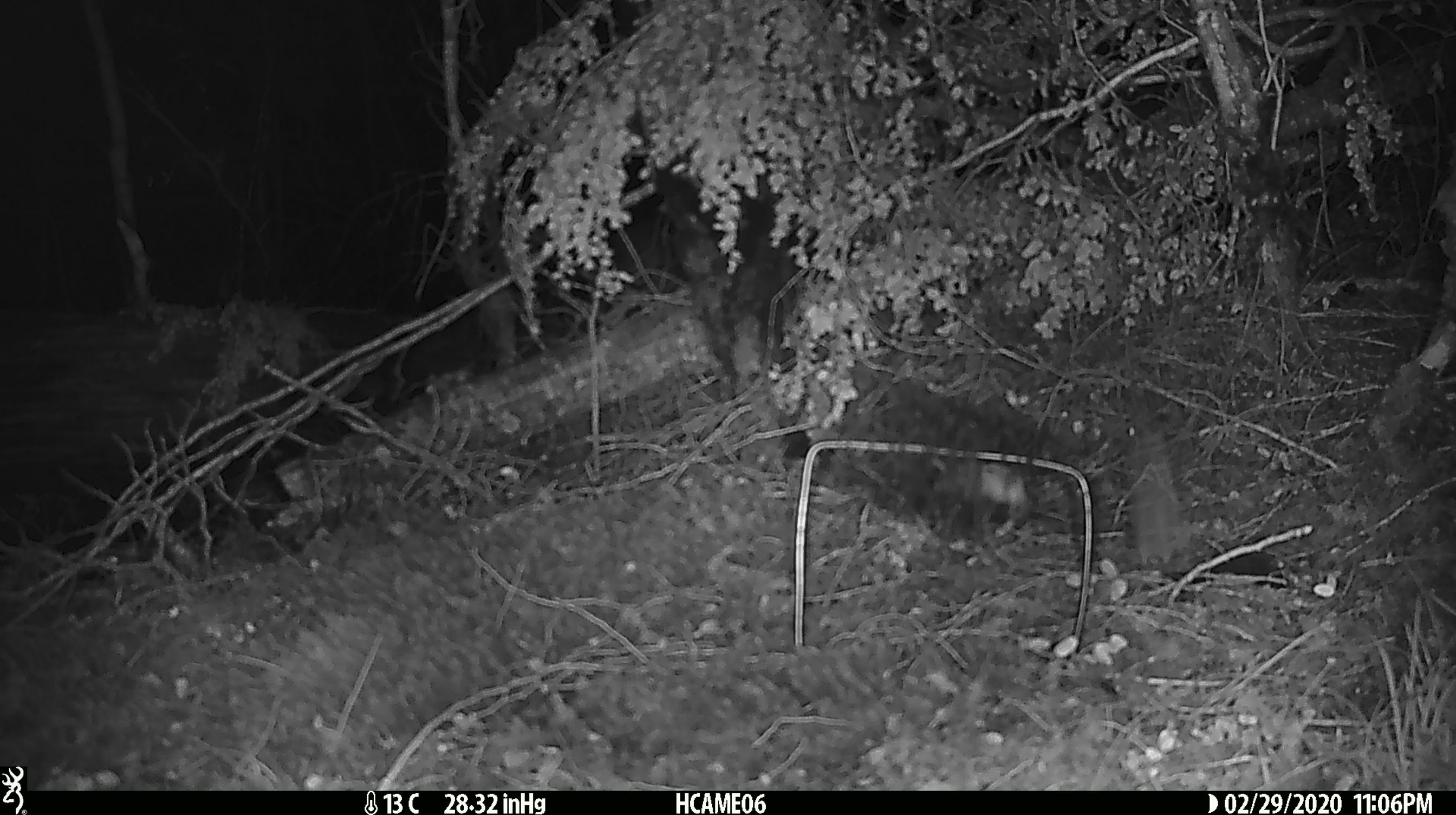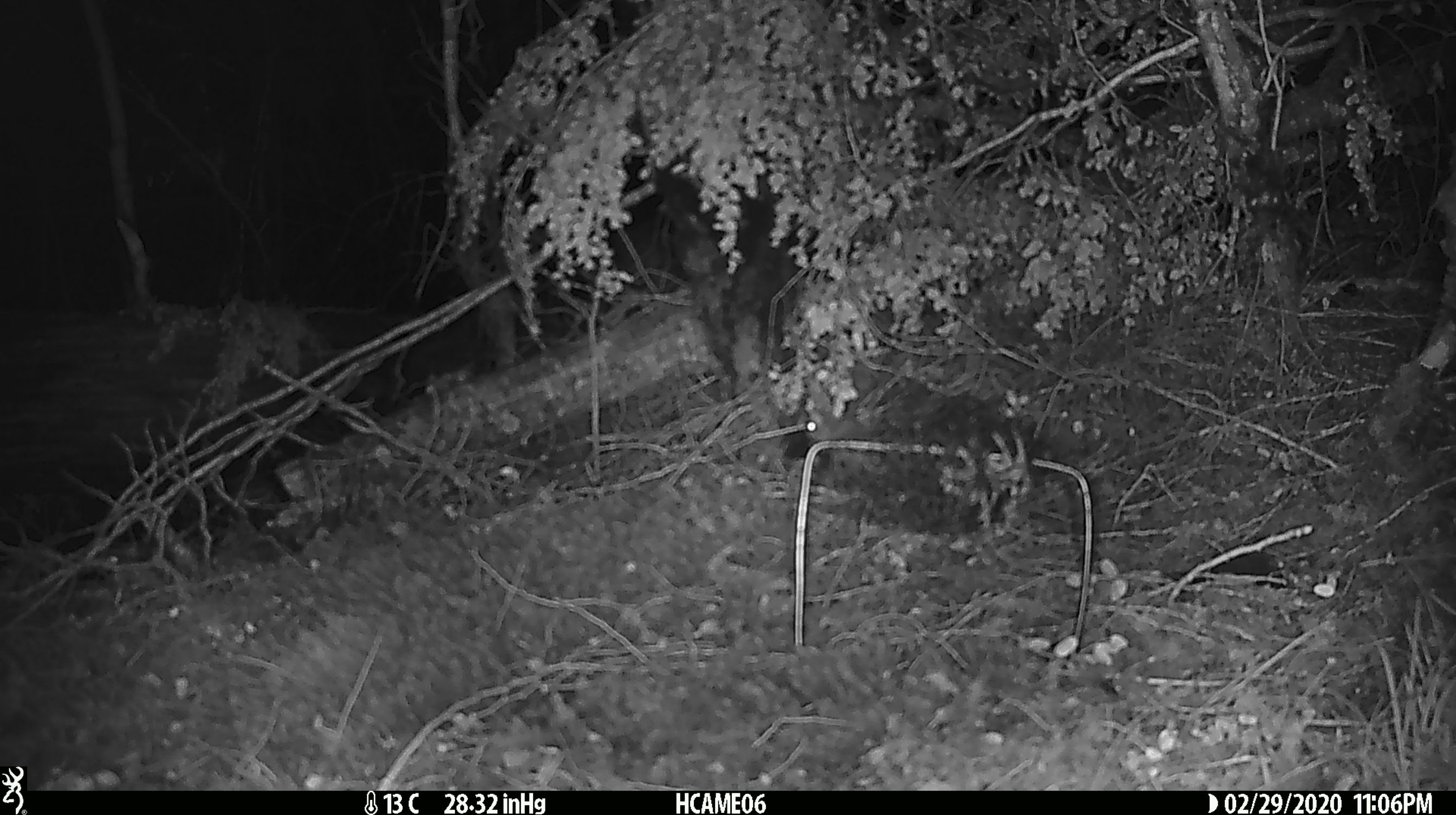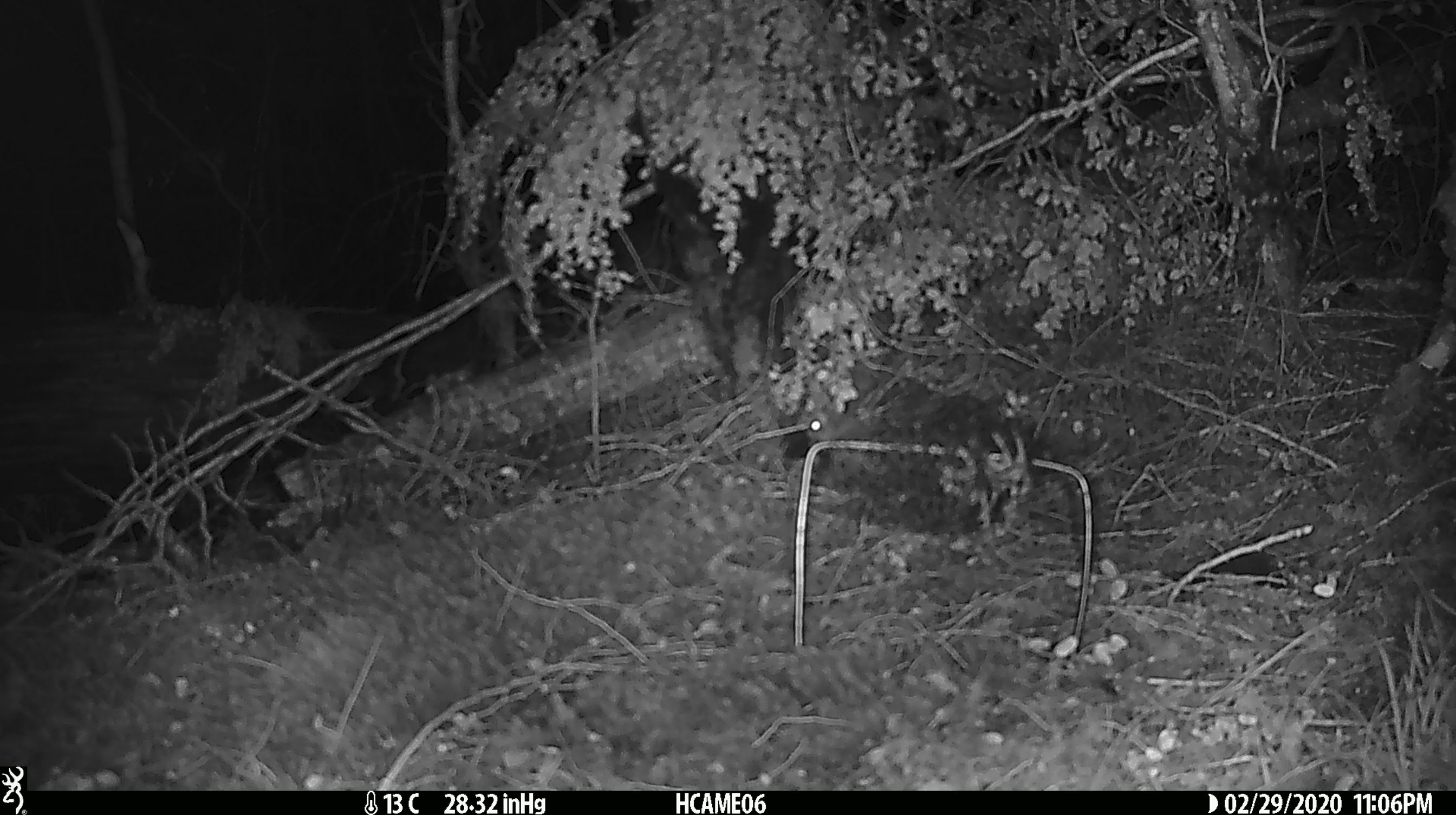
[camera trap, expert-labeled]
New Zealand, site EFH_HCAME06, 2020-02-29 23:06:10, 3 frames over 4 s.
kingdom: Animalia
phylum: Chordata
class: Mammalia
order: Rodentia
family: Muridae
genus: Mus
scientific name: Mus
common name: mouse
Mouse (Mus).